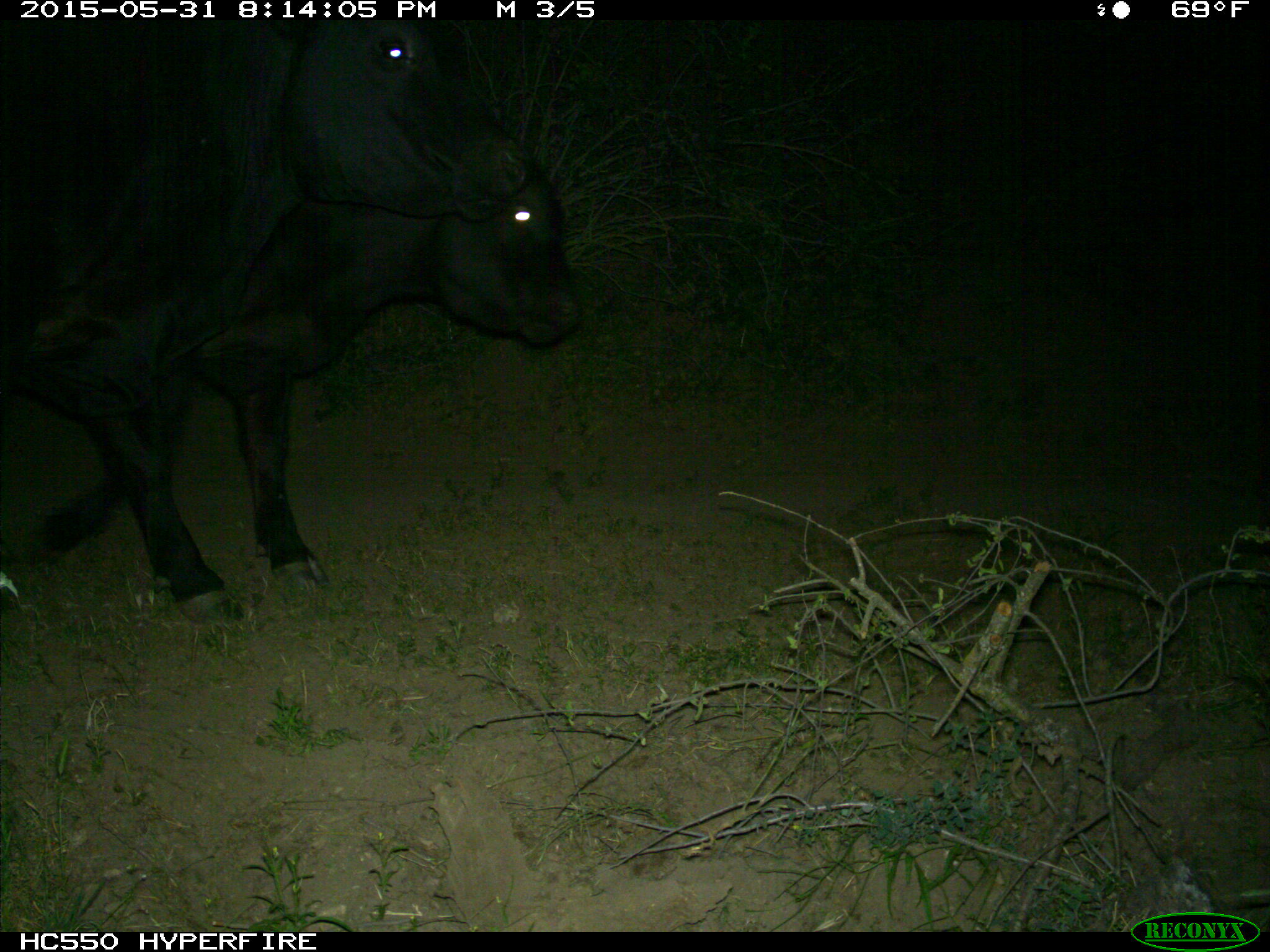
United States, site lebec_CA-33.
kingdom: Animalia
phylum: Chordata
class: Mammalia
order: Artiodactyla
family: Bovidae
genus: Bos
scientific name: Bos taurus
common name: domestic cow